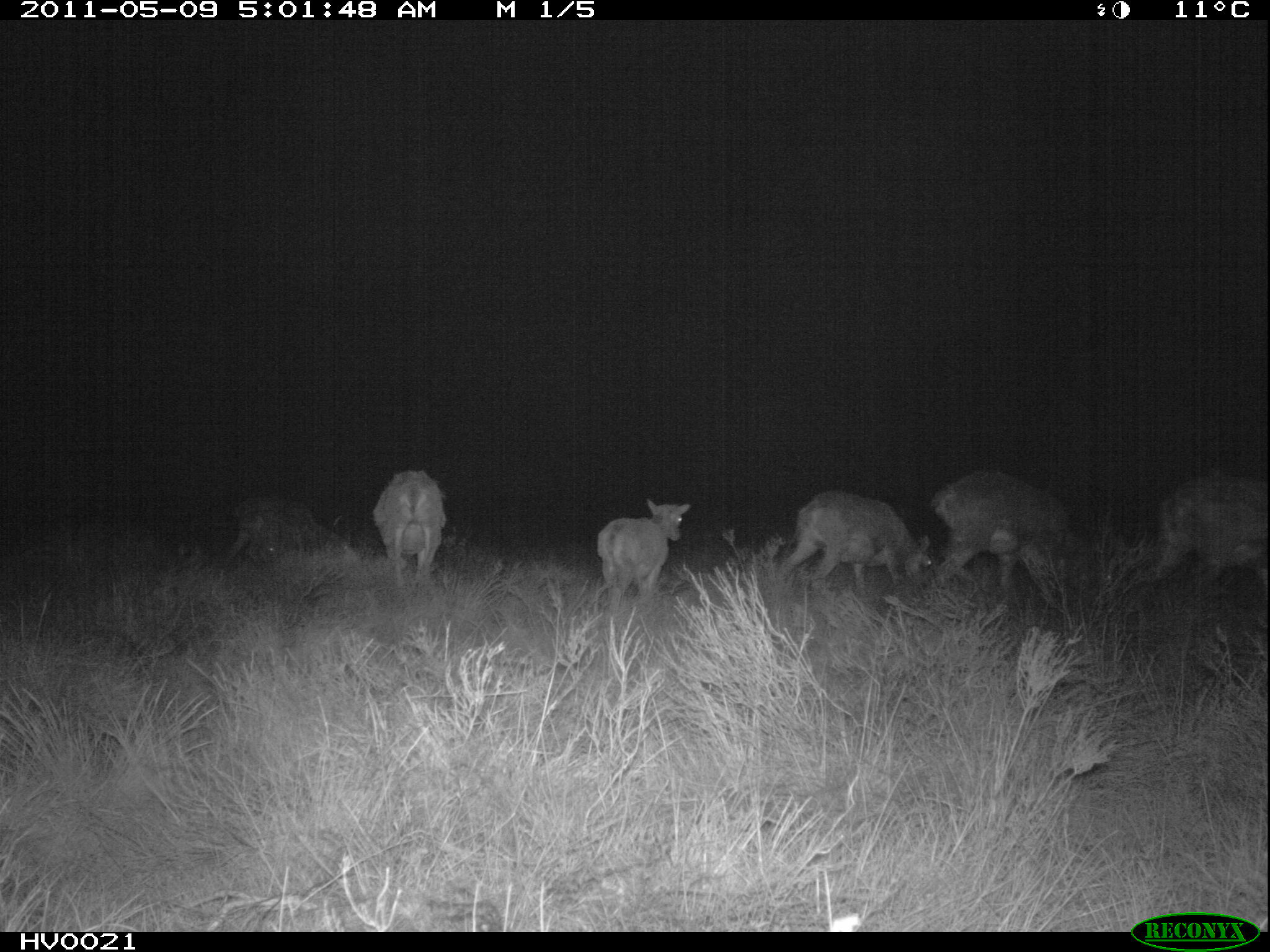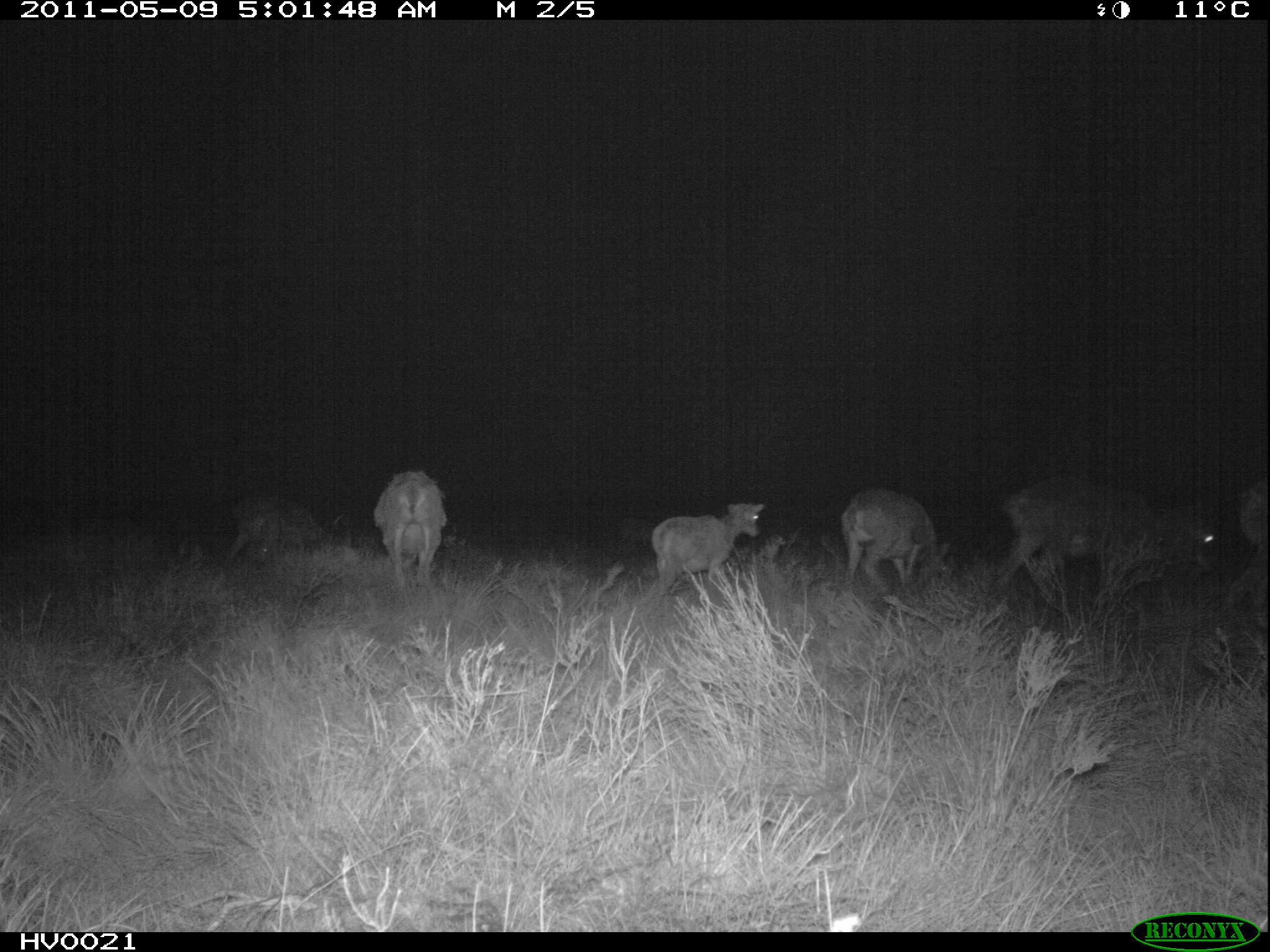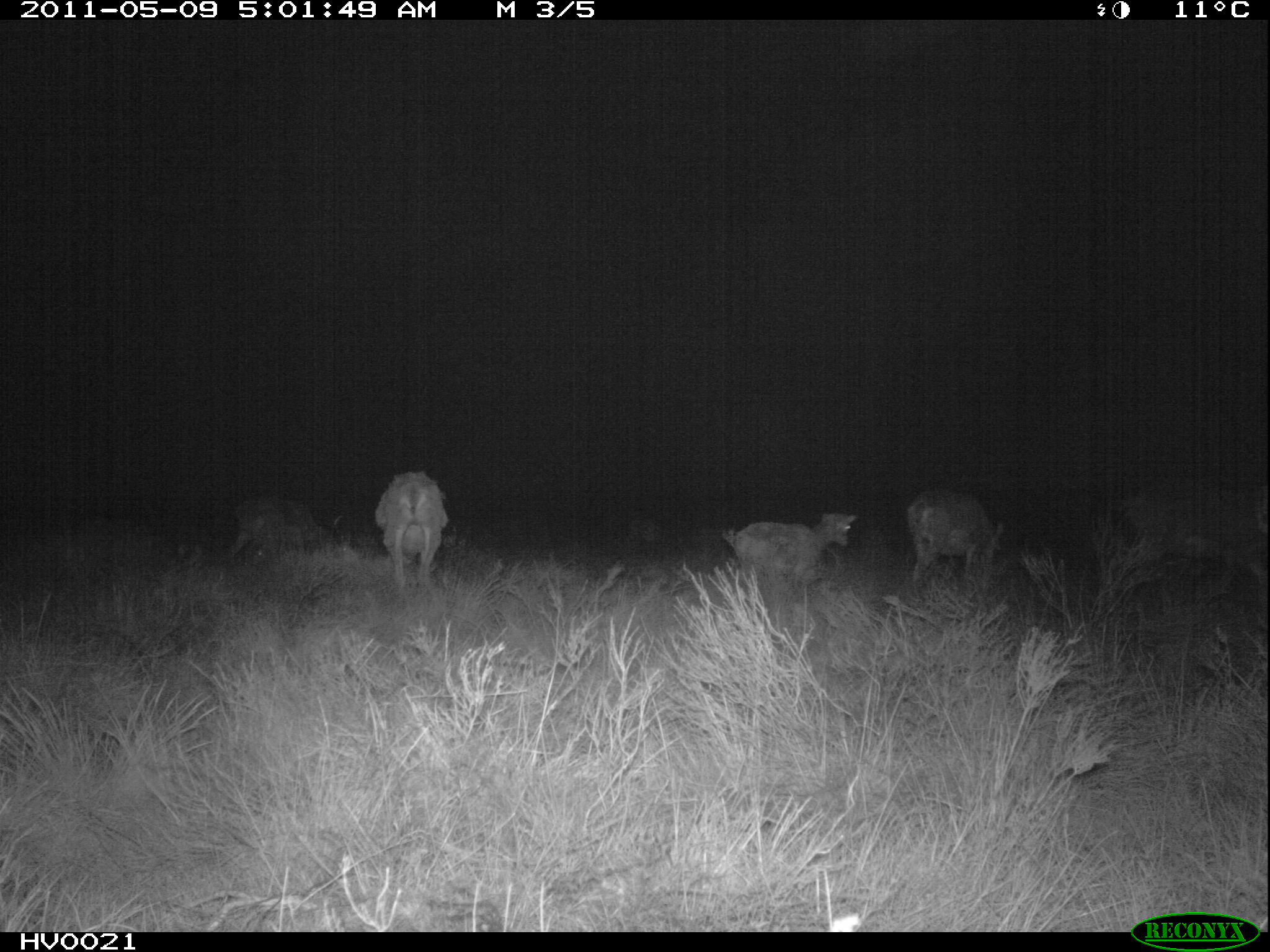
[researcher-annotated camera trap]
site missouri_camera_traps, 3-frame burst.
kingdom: Animalia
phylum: Chordata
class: Mammalia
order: Artiodactyla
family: Bovidae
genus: Ovis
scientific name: Ovis ammon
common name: mouflon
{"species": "mouflon (Ovis ammon)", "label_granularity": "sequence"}